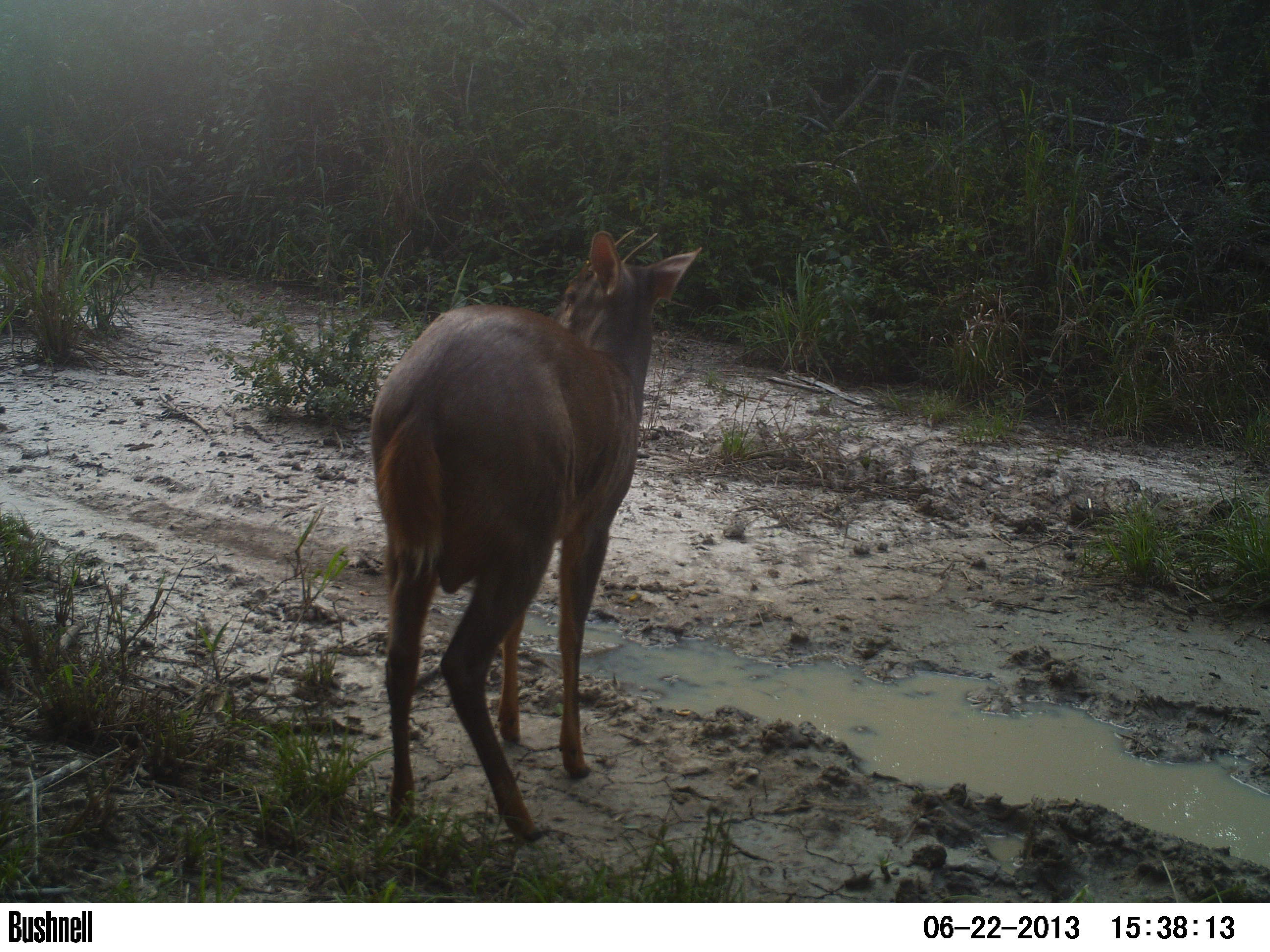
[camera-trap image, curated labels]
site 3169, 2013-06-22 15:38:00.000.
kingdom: Animalia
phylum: Chordata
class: Mammalia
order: Artiodactyla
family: Cervidae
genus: Mazama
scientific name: Mazama gouazoubira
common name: gray brocket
Mazama gouazoubira (gray brocket), count 1.